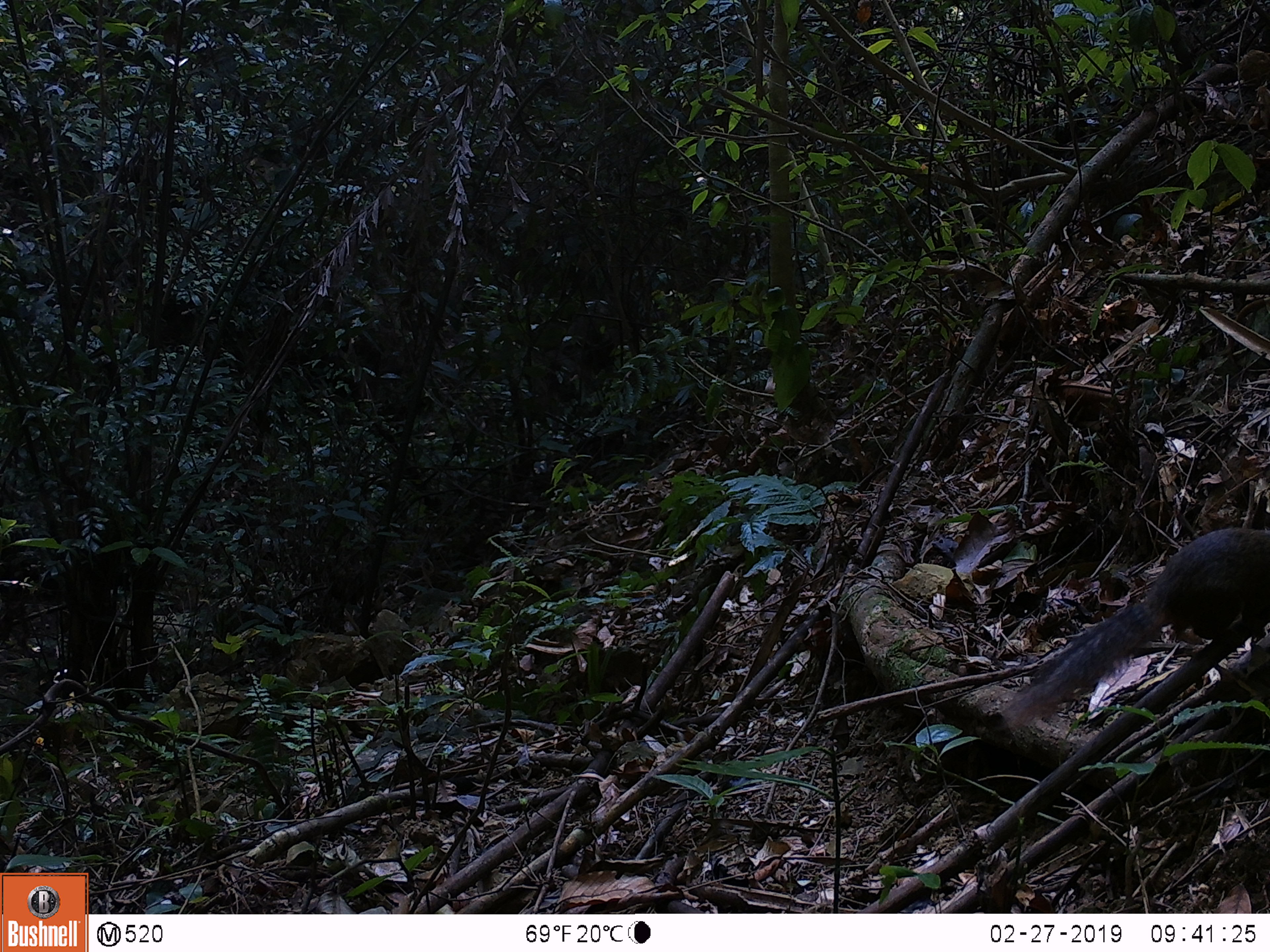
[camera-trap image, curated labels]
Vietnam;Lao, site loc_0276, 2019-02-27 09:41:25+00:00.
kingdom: Animalia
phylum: Chordata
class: Mammalia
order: Rodentia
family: Sciuridae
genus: Dremomys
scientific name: Dremomys rufigenis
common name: red-cheeked squirrel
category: red cheeked squirrel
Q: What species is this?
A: Red cheeked squirrel (red-cheeked squirrel) (Dremomys rufigenis).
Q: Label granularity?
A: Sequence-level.